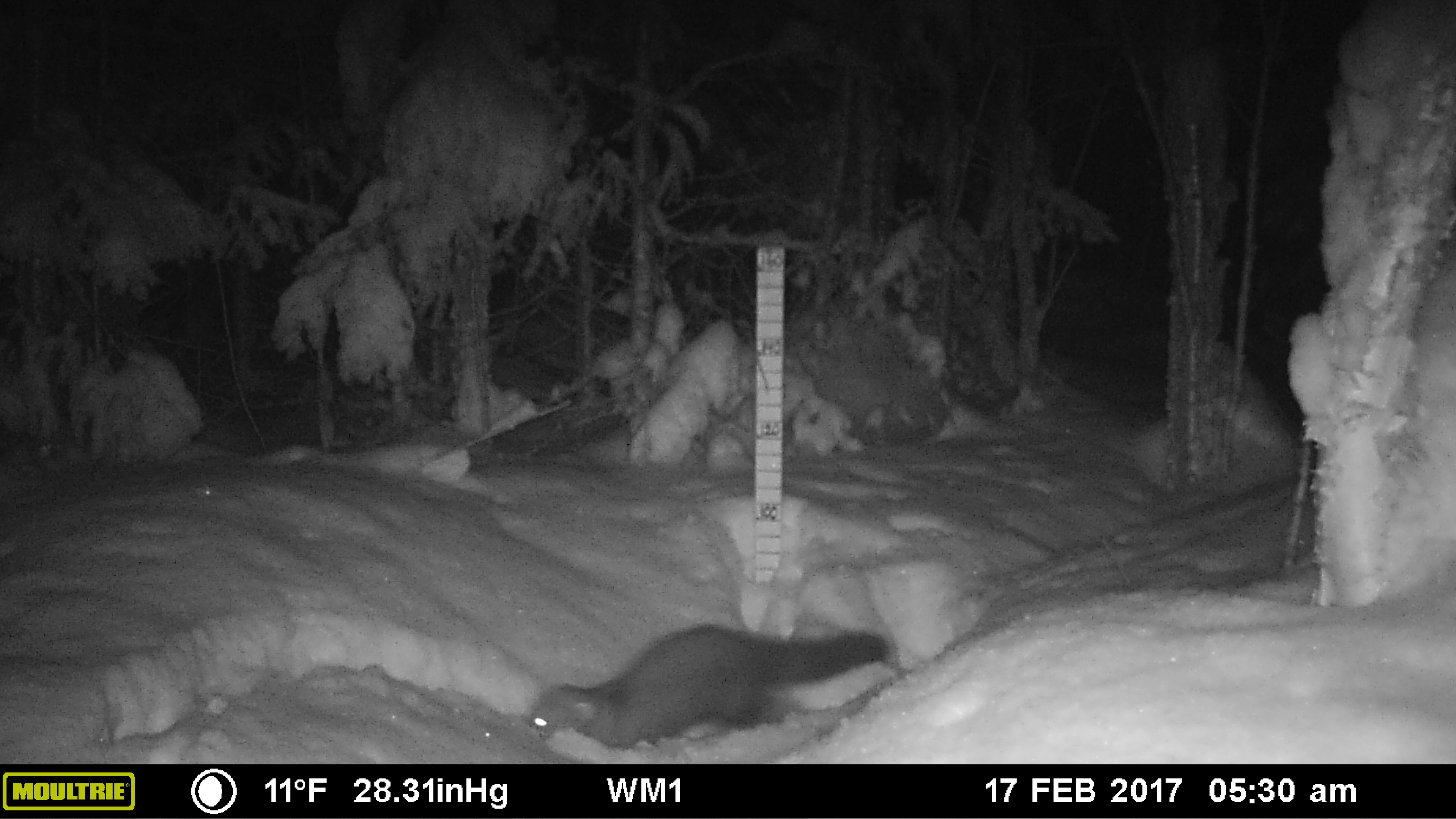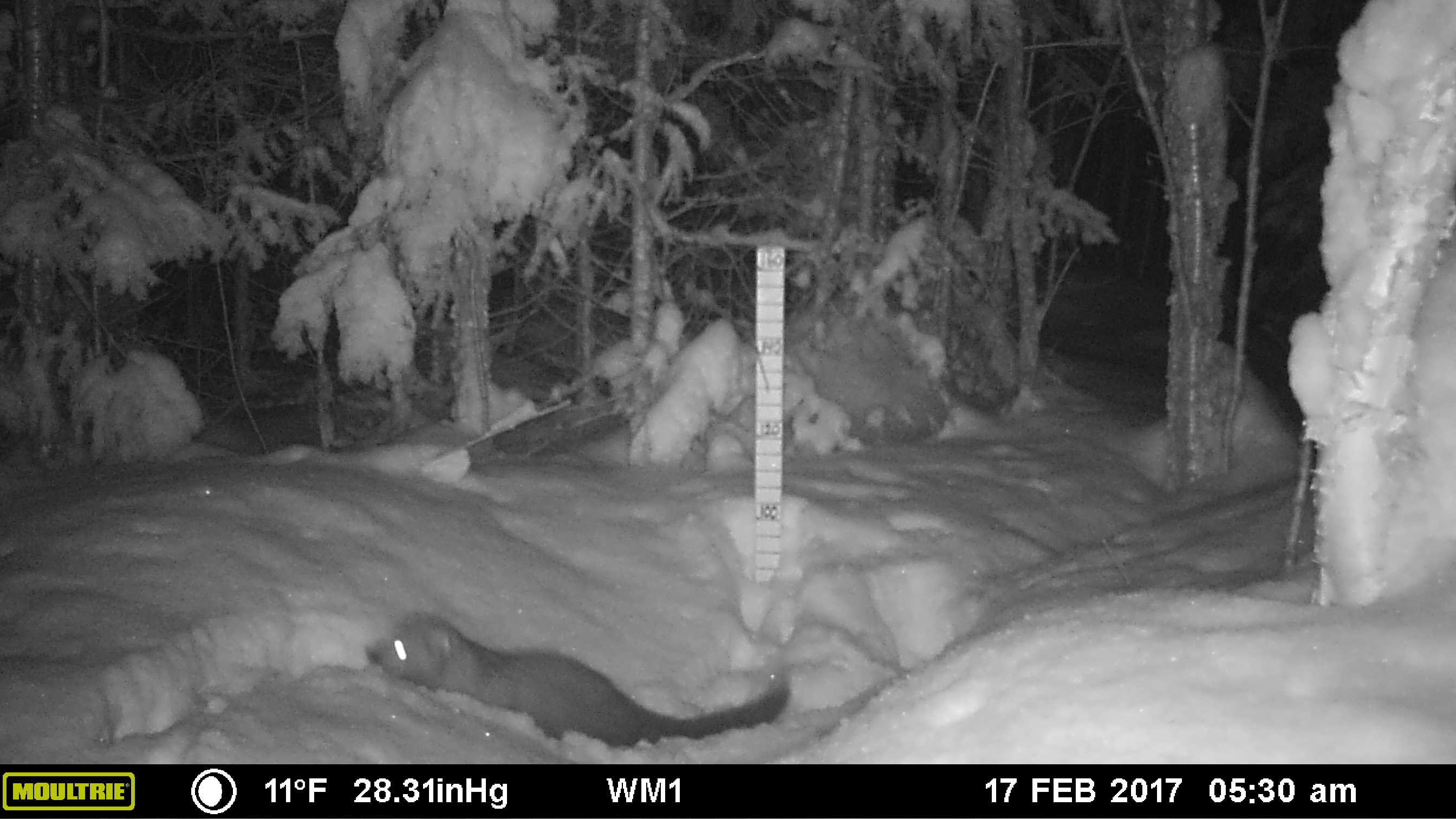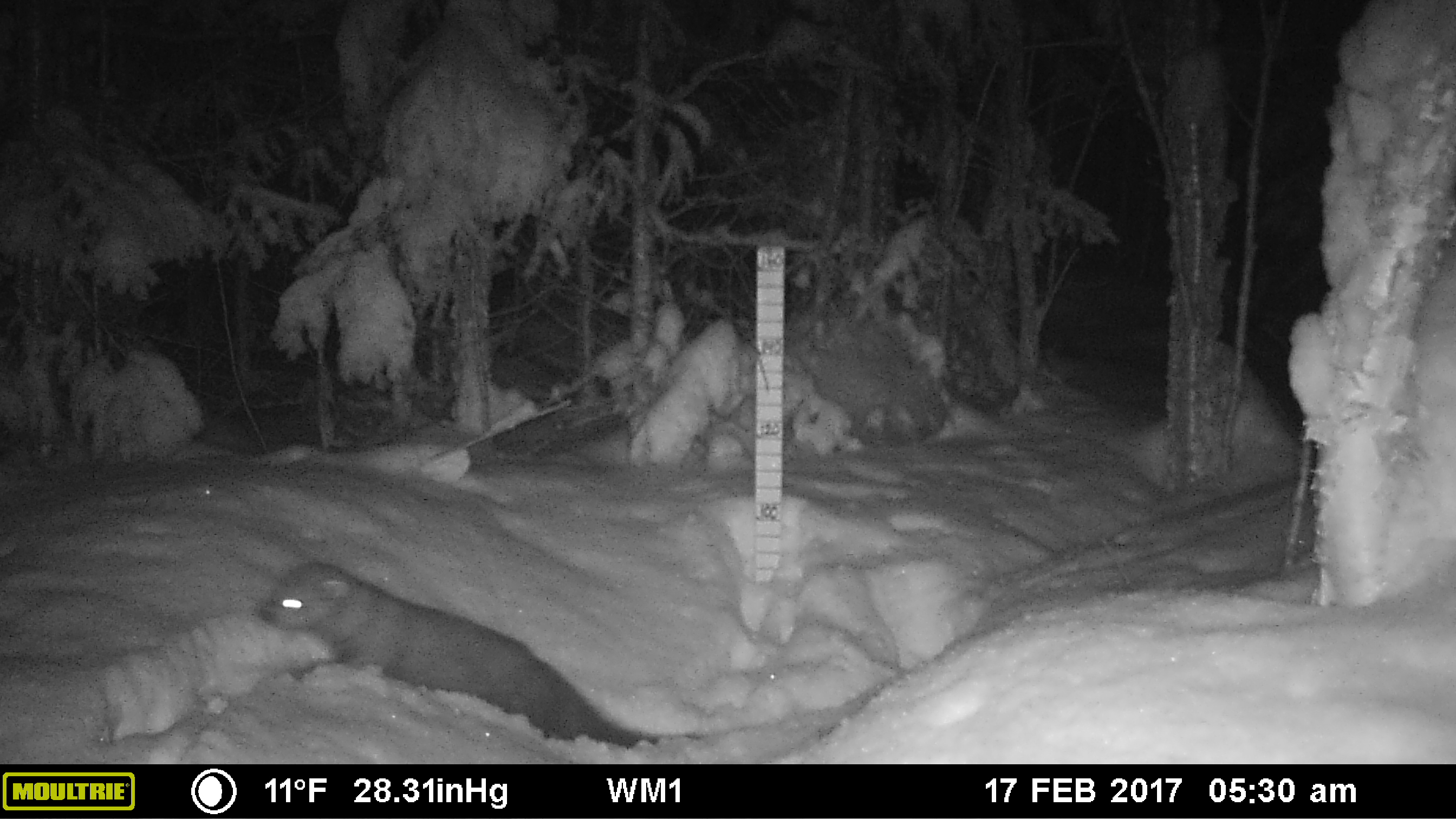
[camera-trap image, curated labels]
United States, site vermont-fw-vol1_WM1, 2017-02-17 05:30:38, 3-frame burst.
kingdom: Animalia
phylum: Chordata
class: Mammalia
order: Carnivora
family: Mustelidae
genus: Pekania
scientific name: Pekania pennanti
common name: fisher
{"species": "fisher (Pekania pennanti)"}